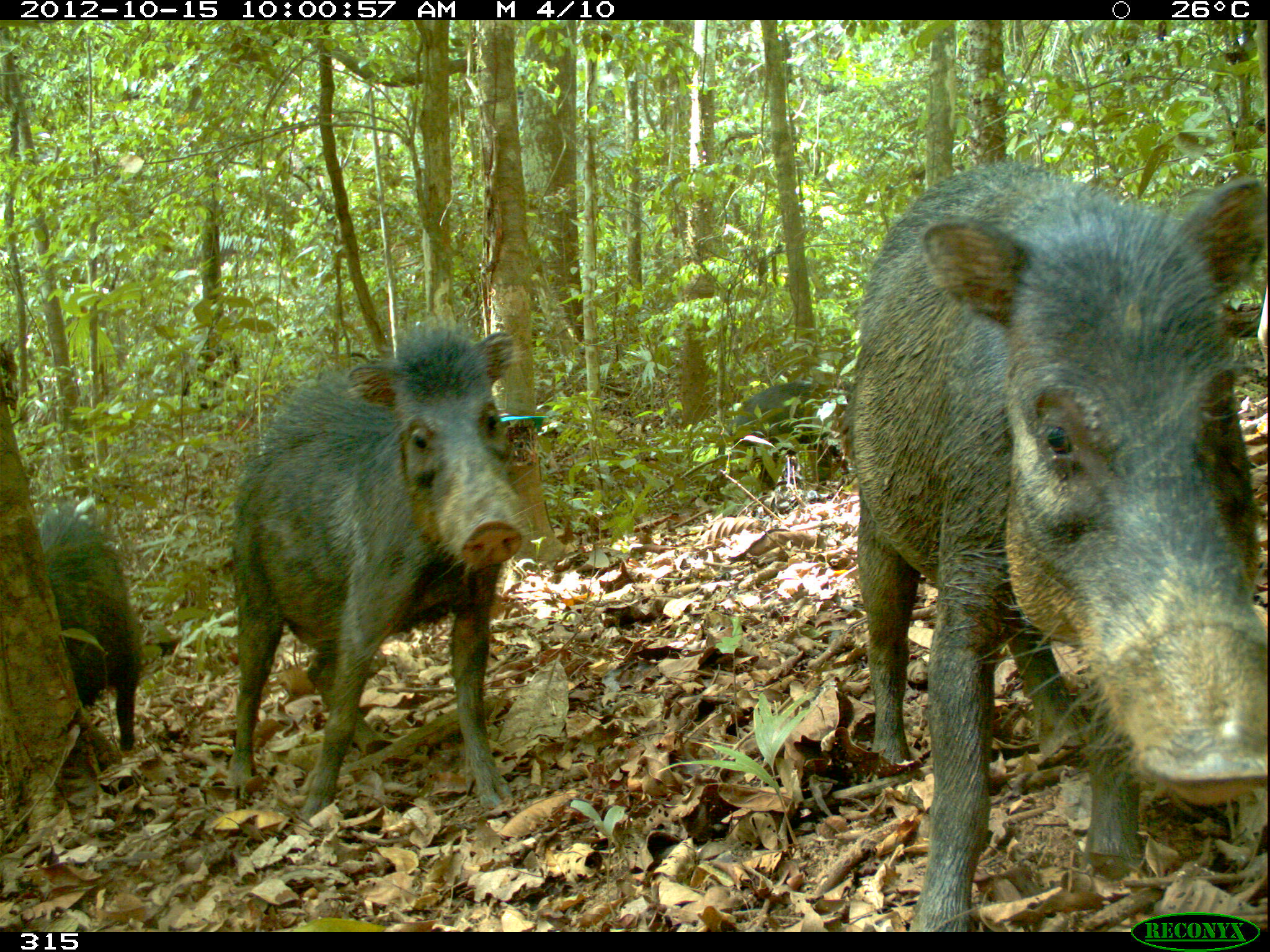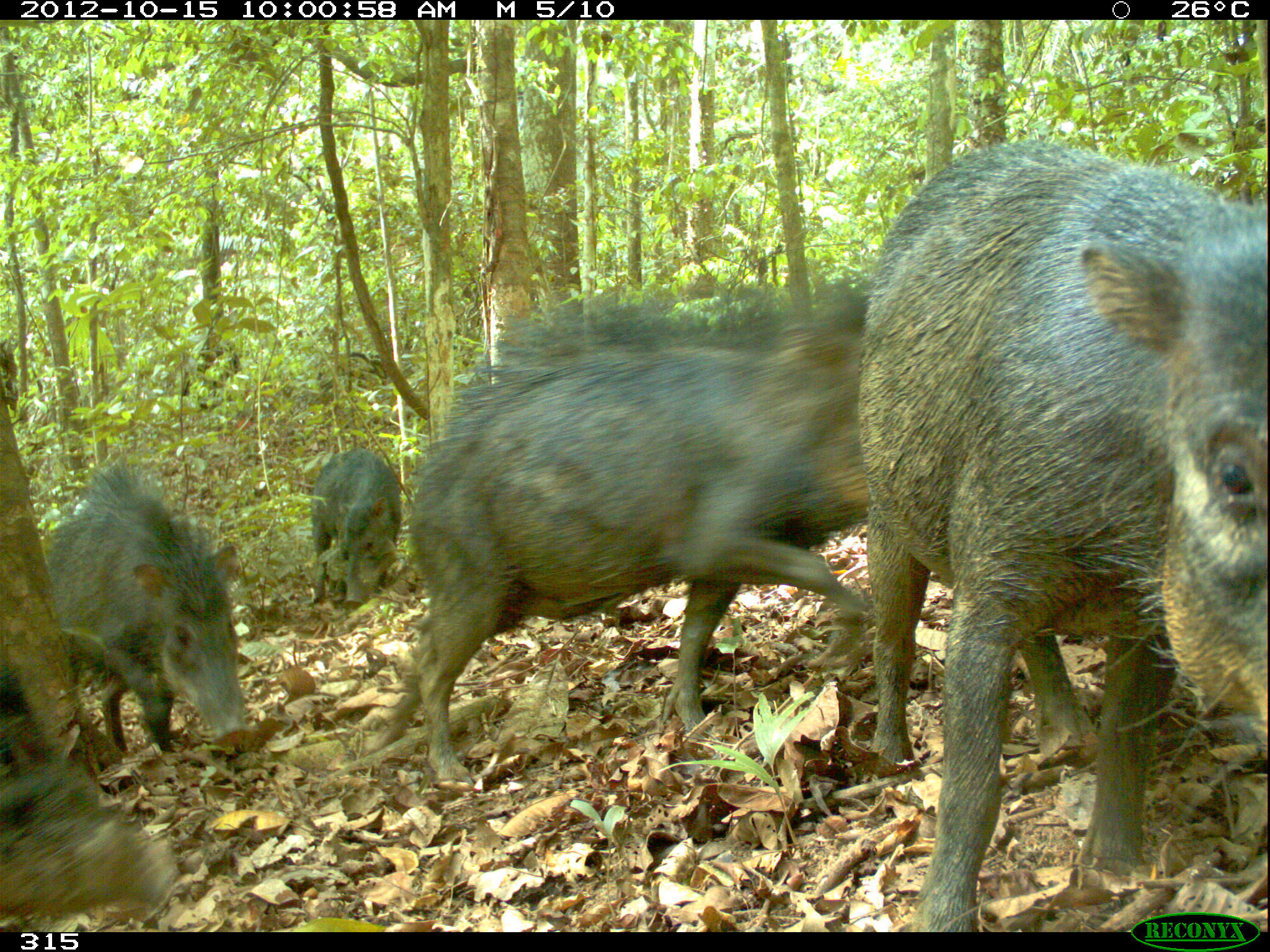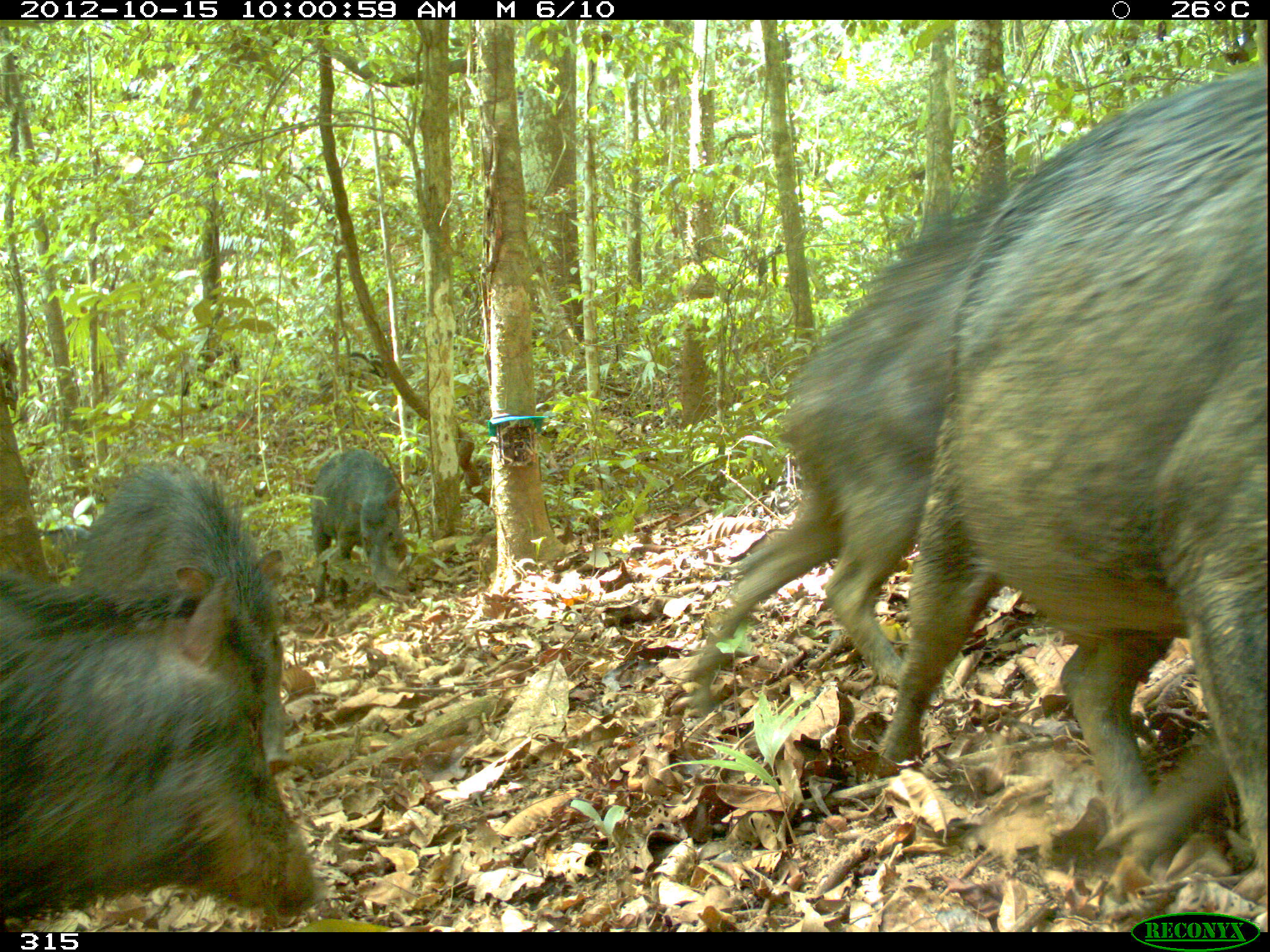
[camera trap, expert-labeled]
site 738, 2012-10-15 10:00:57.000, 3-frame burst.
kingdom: Animalia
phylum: Chordata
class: Mammalia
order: Artiodactyla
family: Tayassuidae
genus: Tayassu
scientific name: Tayassu pecari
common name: white-lipped peccary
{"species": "Tayassu pecari (white-lipped peccary)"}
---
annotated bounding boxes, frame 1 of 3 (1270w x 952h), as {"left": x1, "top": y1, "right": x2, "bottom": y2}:
tayassu pecari: {"left": 844, "top": 164, "right": 1262, "bottom": 932}; {"left": 225, "top": 321, "right": 545, "bottom": 823}; {"left": 36, "top": 508, "right": 137, "bottom": 749}; {"left": 716, "top": 378, "right": 849, "bottom": 486}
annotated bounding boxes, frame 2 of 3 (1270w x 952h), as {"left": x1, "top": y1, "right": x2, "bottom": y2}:
tayassu pecari: {"left": 856, "top": 138, "right": 1267, "bottom": 930}; {"left": 378, "top": 282, "right": 872, "bottom": 799}; {"left": 42, "top": 459, "right": 254, "bottom": 756}; {"left": 0, "top": 655, "right": 179, "bottom": 925}; {"left": 308, "top": 448, "right": 404, "bottom": 607}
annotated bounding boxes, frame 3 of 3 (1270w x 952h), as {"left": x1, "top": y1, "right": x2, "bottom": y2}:
tayassu pecari: {"left": 869, "top": 69, "right": 1270, "bottom": 906}; {"left": 687, "top": 183, "right": 1007, "bottom": 707}; {"left": 0, "top": 570, "right": 323, "bottom": 924}; {"left": 72, "top": 458, "right": 288, "bottom": 775}; {"left": 306, "top": 443, "right": 410, "bottom": 603}